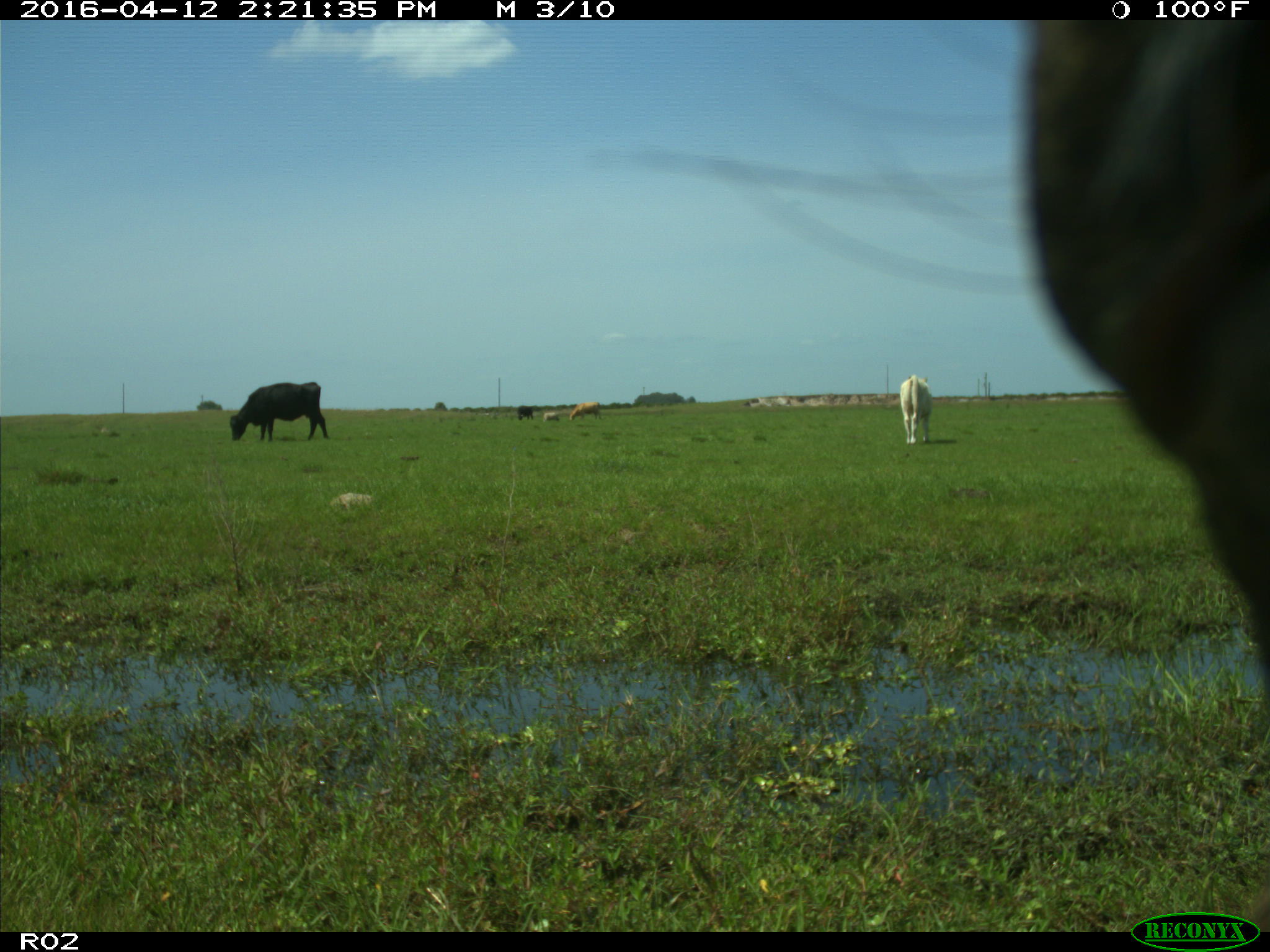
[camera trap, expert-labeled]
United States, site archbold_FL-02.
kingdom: Animalia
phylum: Chordata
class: Mammalia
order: Artiodactyla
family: Bovidae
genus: Bos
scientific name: Bos taurus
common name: domestic cow